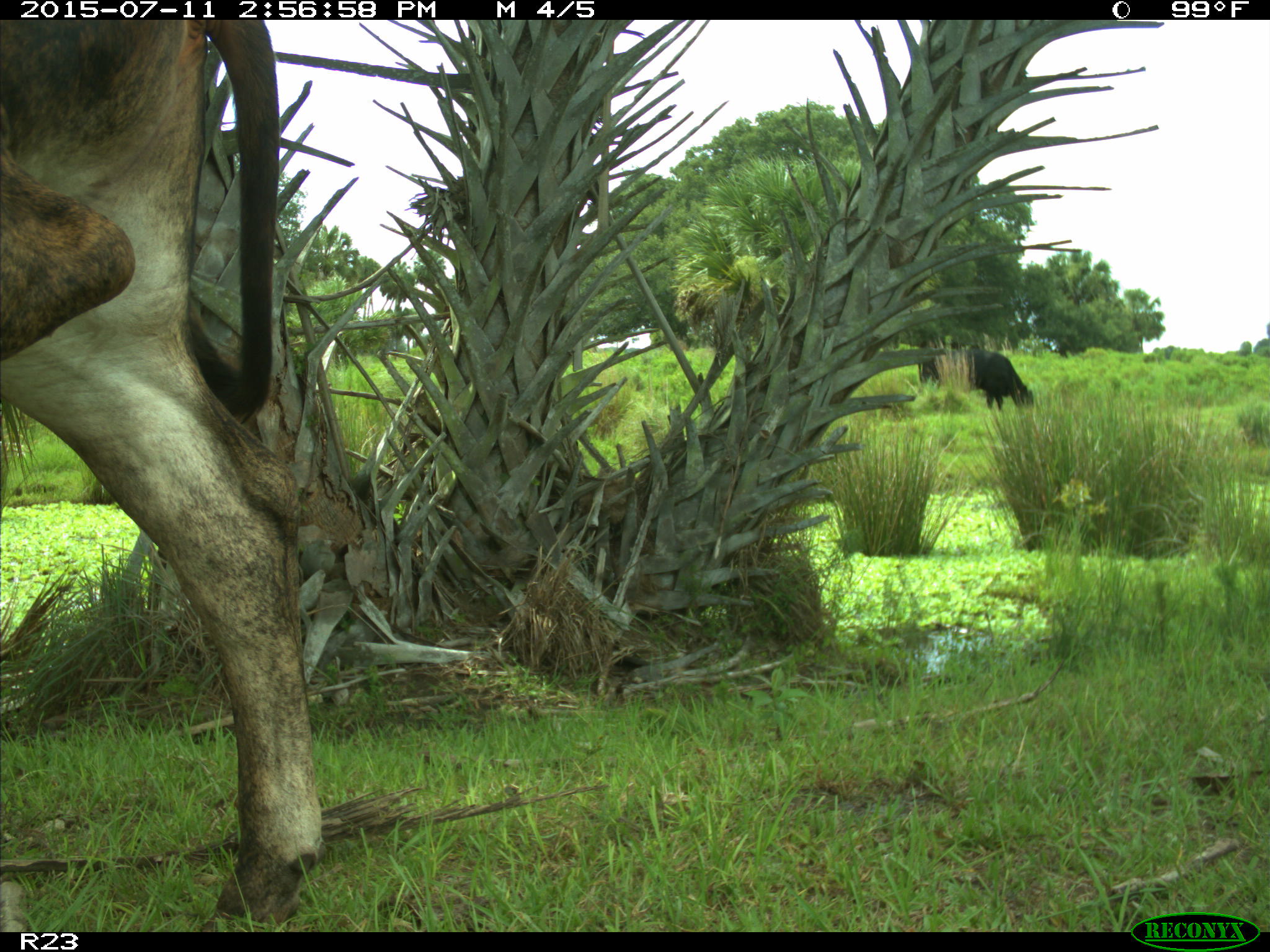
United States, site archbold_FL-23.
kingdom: Animalia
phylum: Chordata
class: Mammalia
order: Artiodactyla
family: Bovidae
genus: Bos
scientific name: Bos taurus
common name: domestic cow